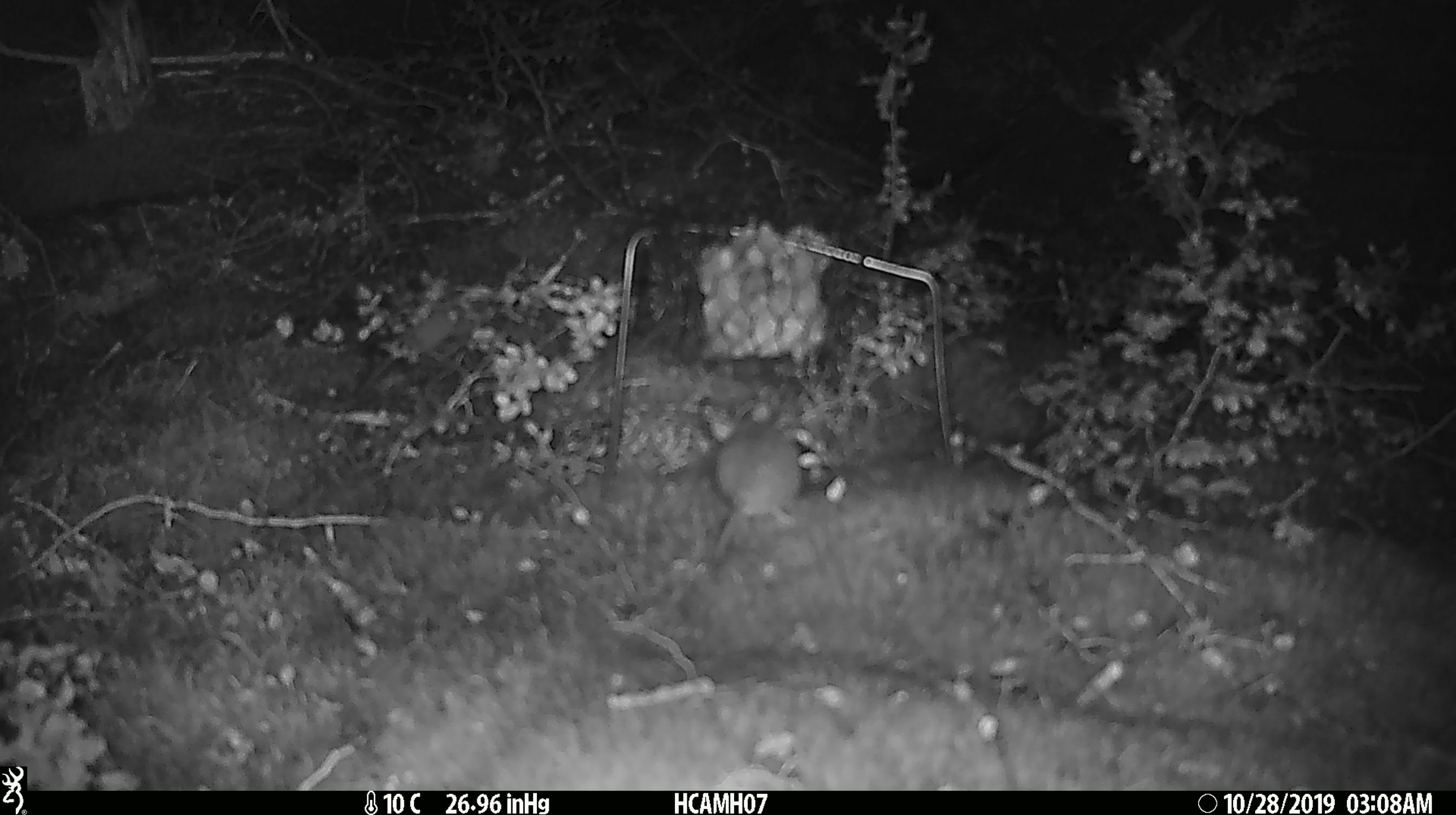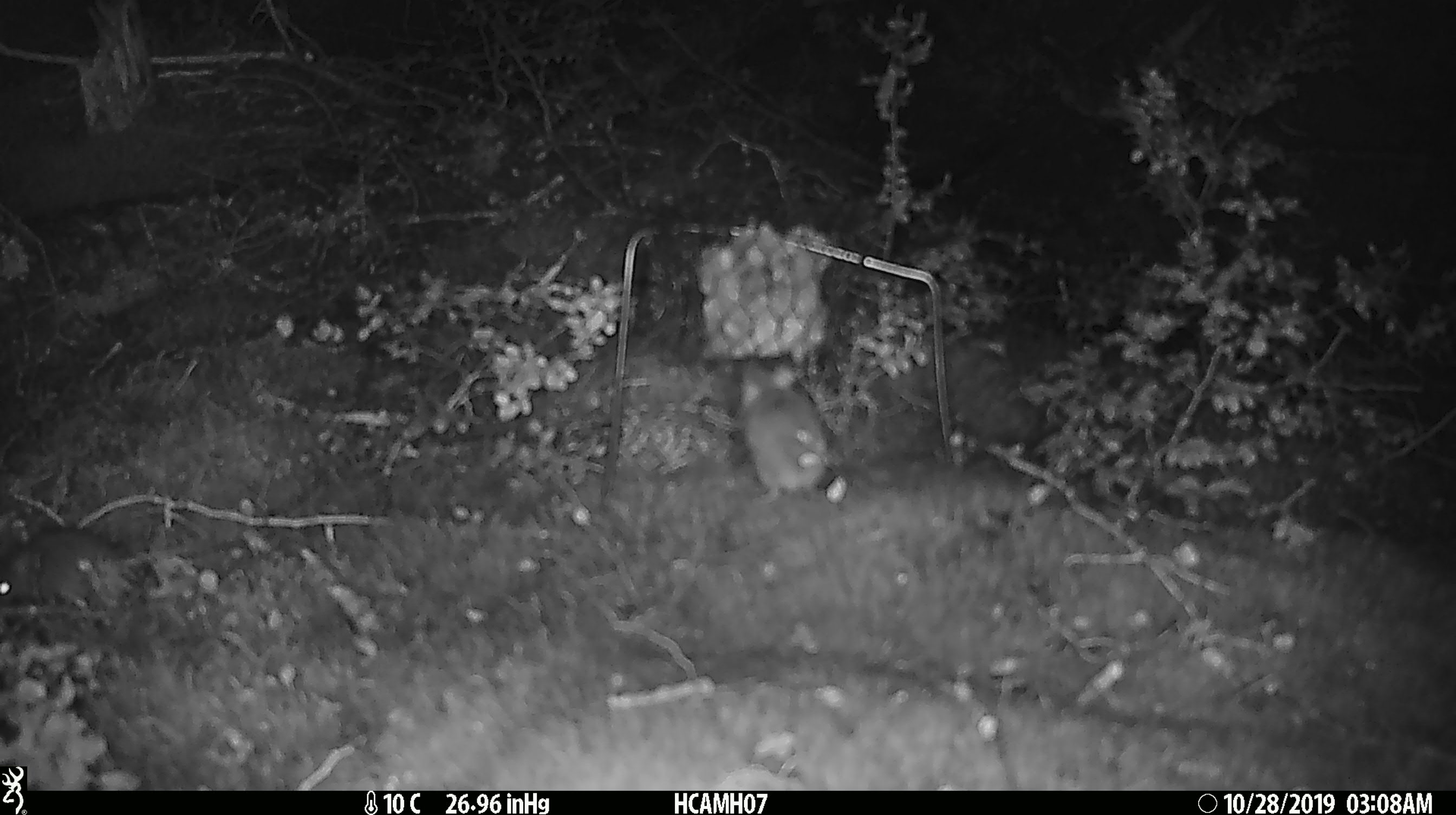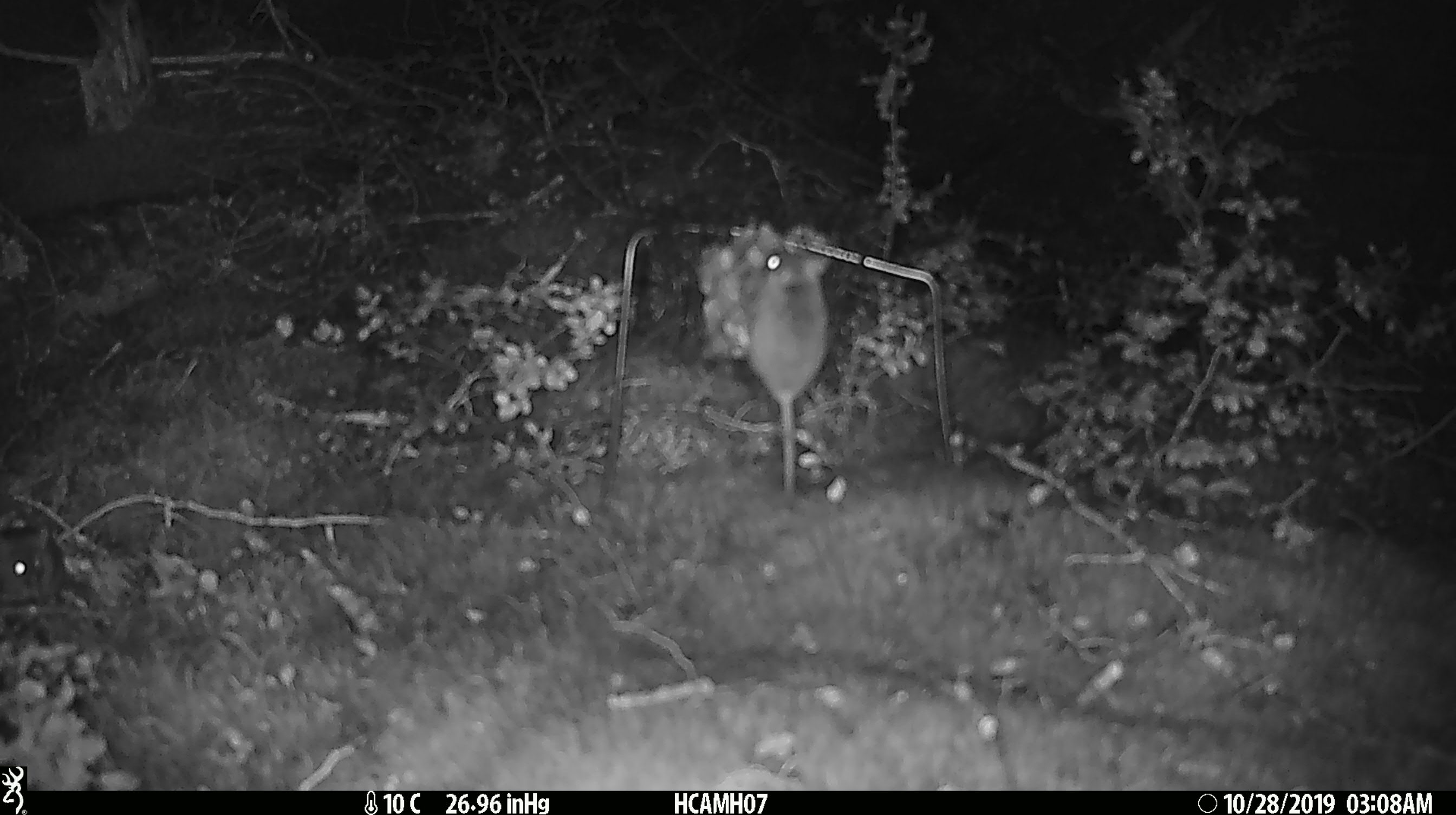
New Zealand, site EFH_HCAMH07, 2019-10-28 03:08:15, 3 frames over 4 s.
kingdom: Animalia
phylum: Chordata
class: Mammalia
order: Rodentia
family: Muridae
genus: Mus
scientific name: Mus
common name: mouse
Mouse (Mus).